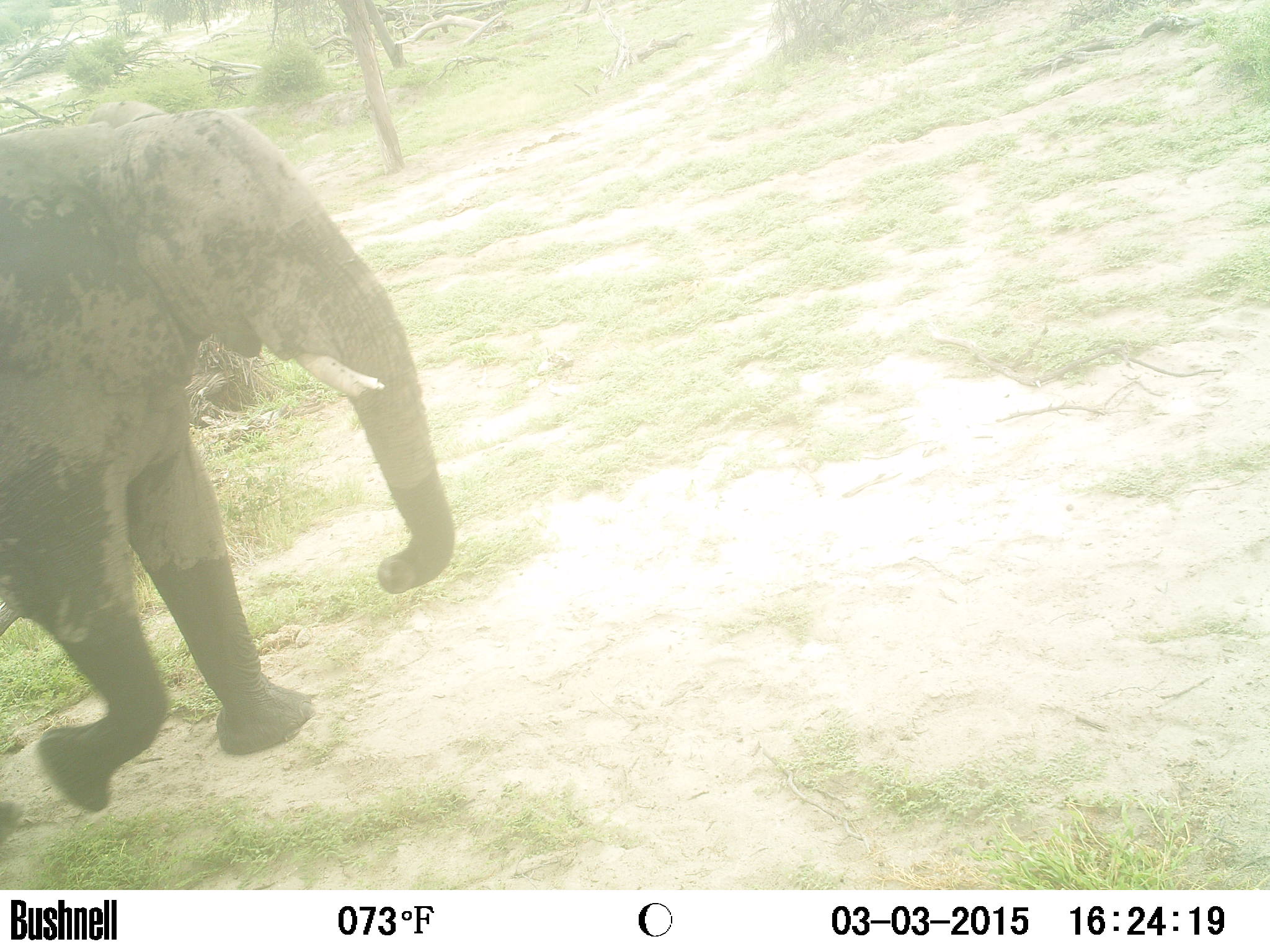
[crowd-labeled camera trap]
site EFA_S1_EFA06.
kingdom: Animalia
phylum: Chordata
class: Mammalia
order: Proboscidea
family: Elephantidae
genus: Loxodonta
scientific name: Loxodonta africana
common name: african bush elephant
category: elephant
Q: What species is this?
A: Elephant (african bush elephant) (Loxodonta africana).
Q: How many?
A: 1.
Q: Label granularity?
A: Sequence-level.